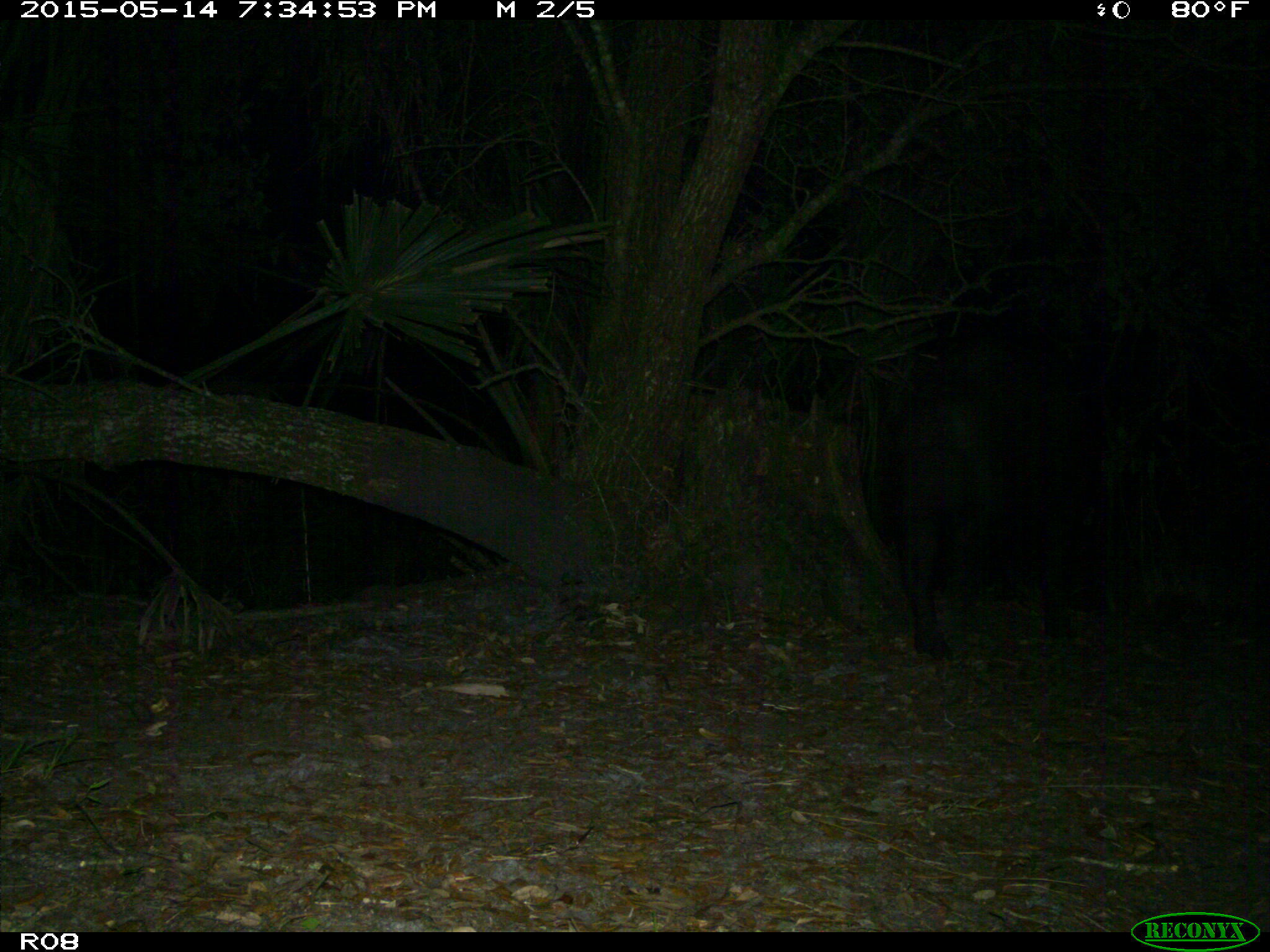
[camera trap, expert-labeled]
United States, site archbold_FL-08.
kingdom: Animalia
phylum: Chordata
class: Mammalia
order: Artiodactyla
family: Suidae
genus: Sus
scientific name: Sus scrofa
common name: wild boar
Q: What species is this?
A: Sus scrofa (wild boar).